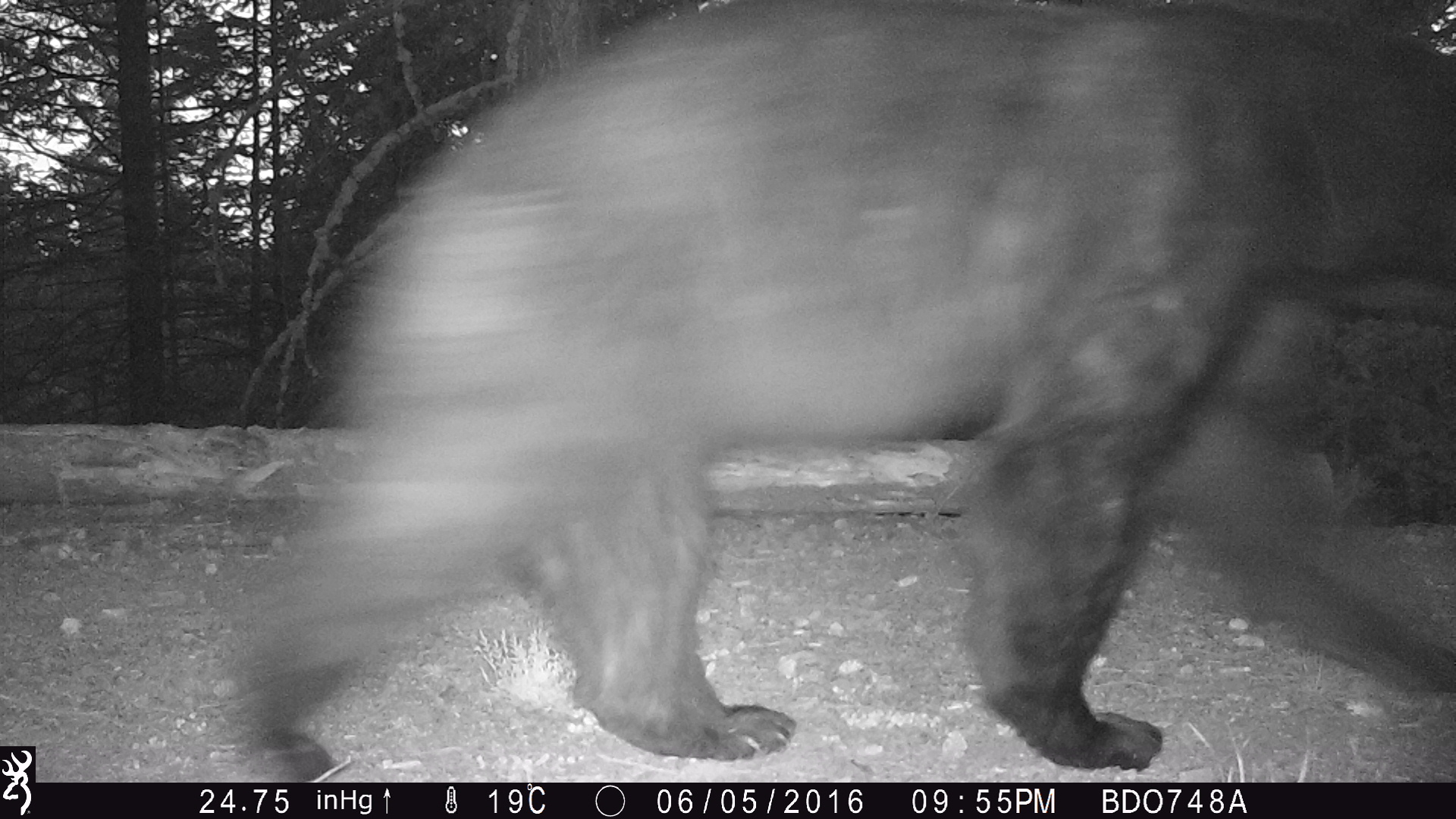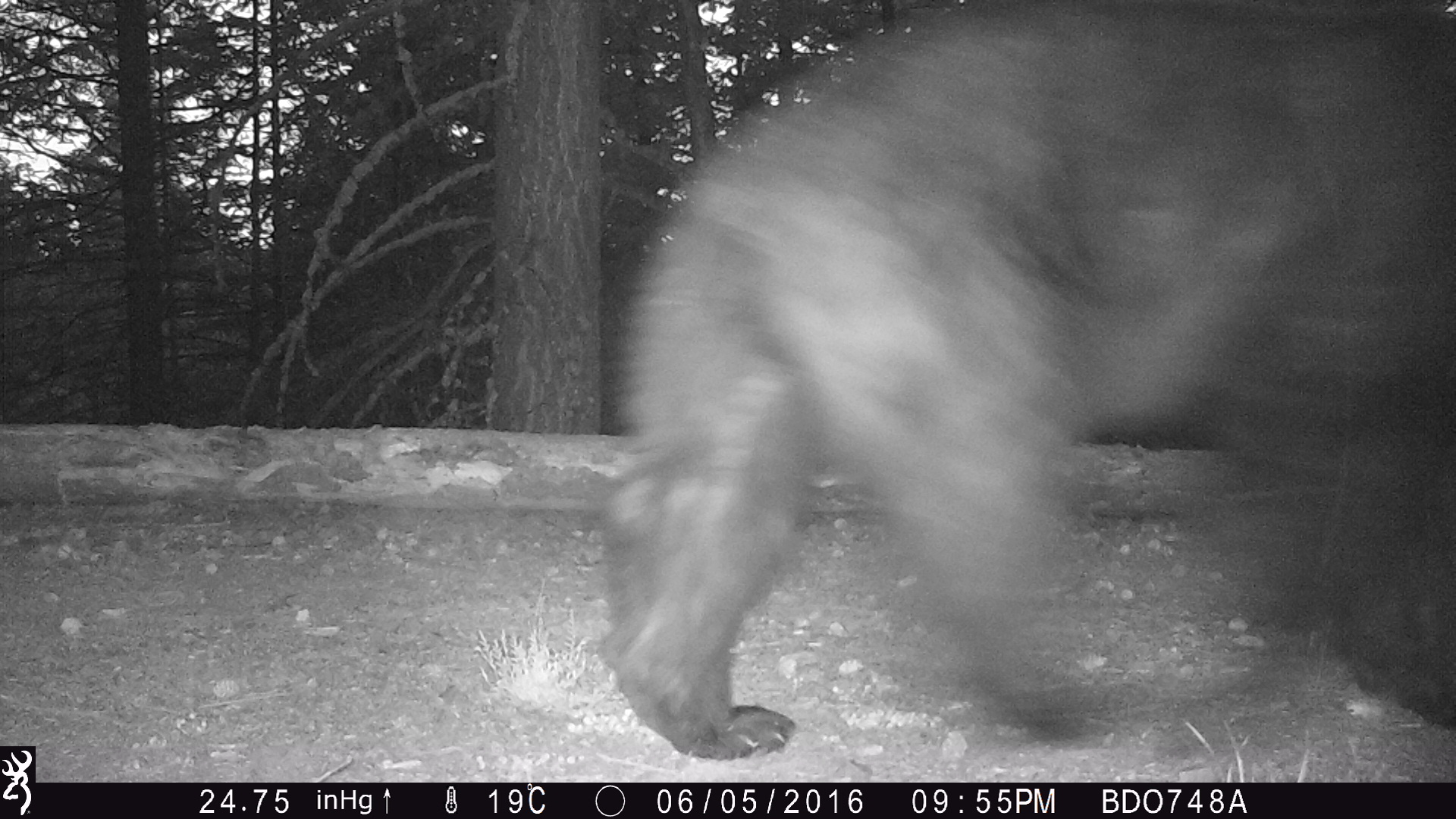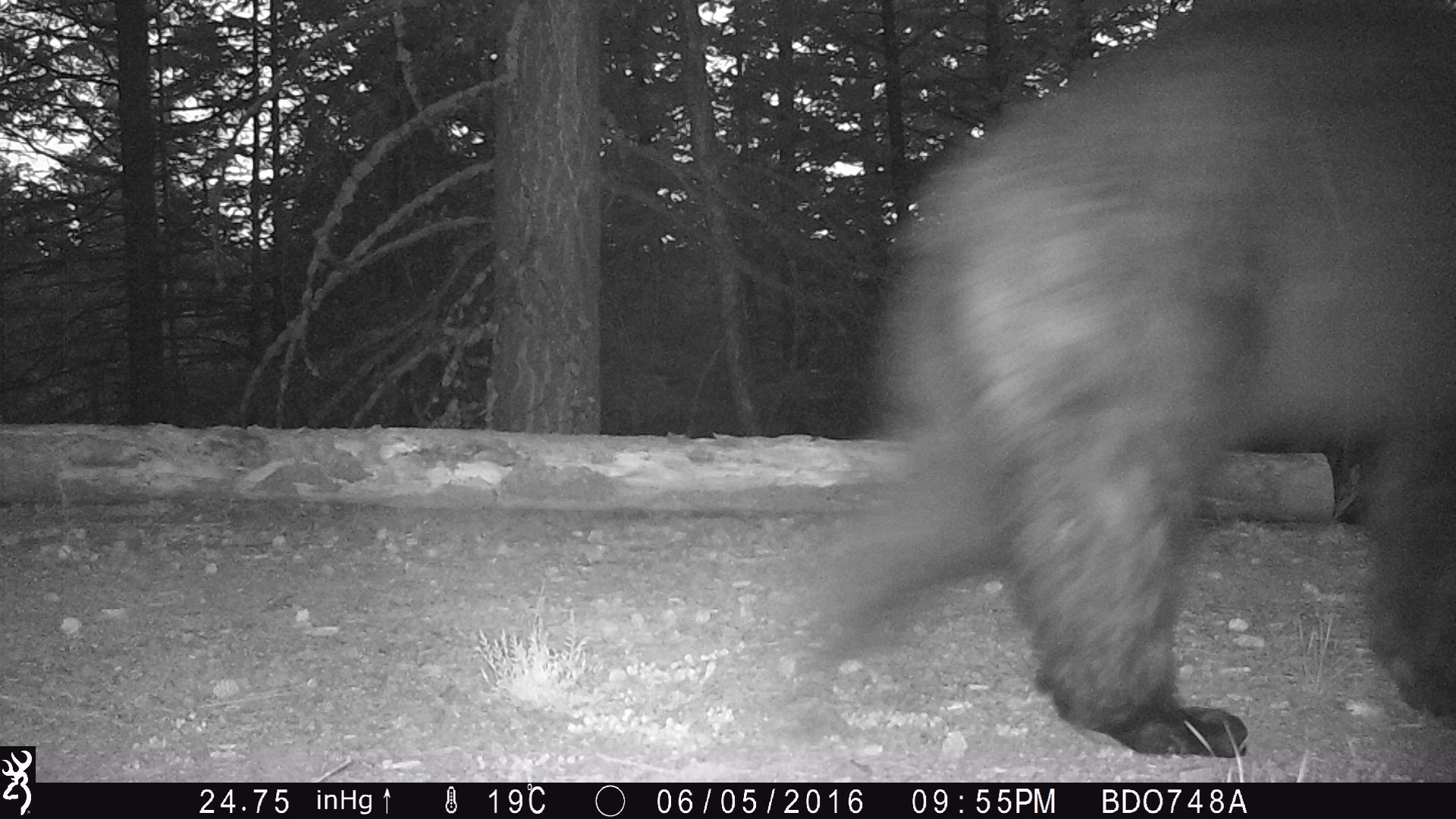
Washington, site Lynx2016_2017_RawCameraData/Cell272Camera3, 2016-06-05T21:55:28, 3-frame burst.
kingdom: Animalia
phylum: Chordata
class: Mammalia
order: Carnivora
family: Ursidae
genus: Ursus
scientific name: Ursus americanus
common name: american black bear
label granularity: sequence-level